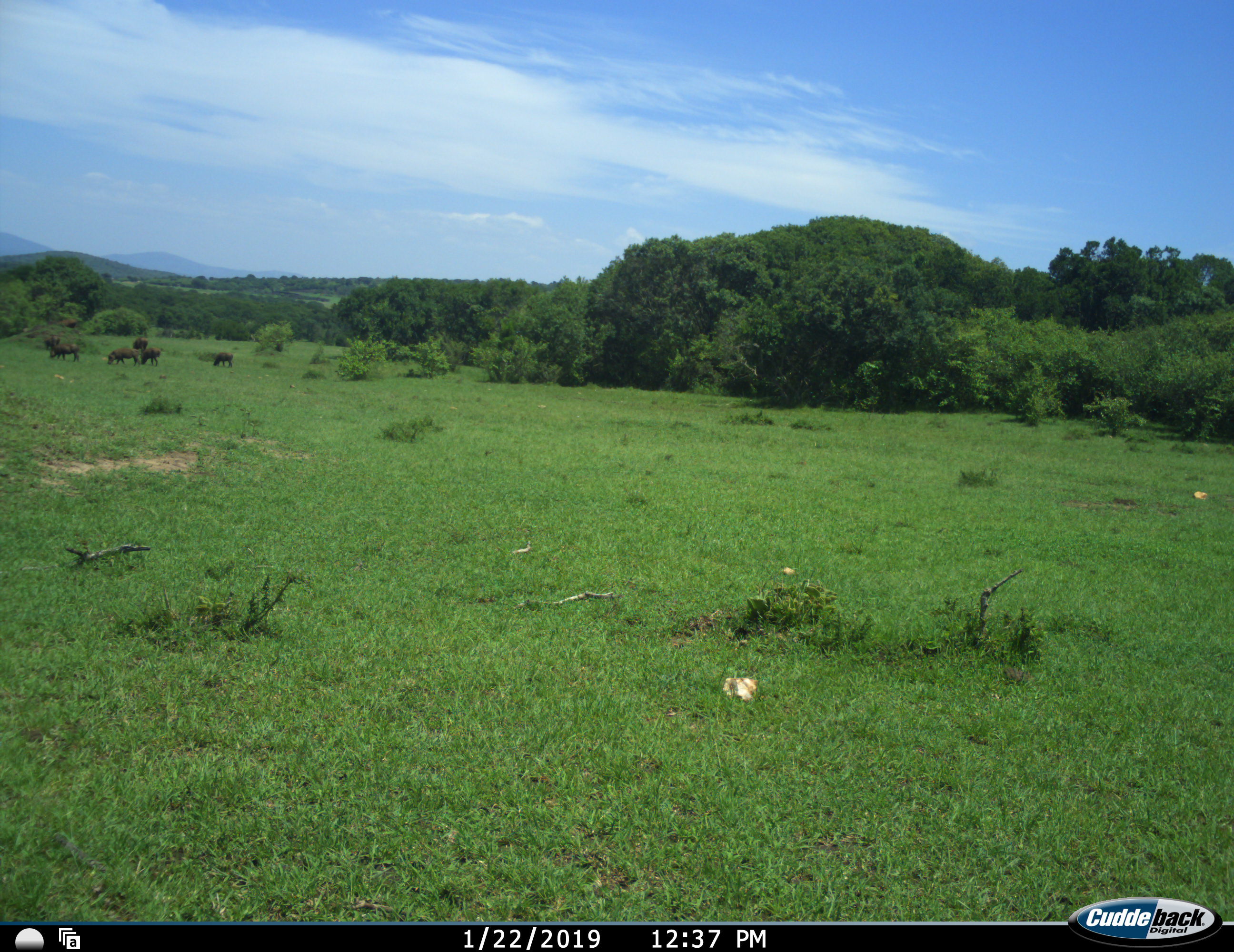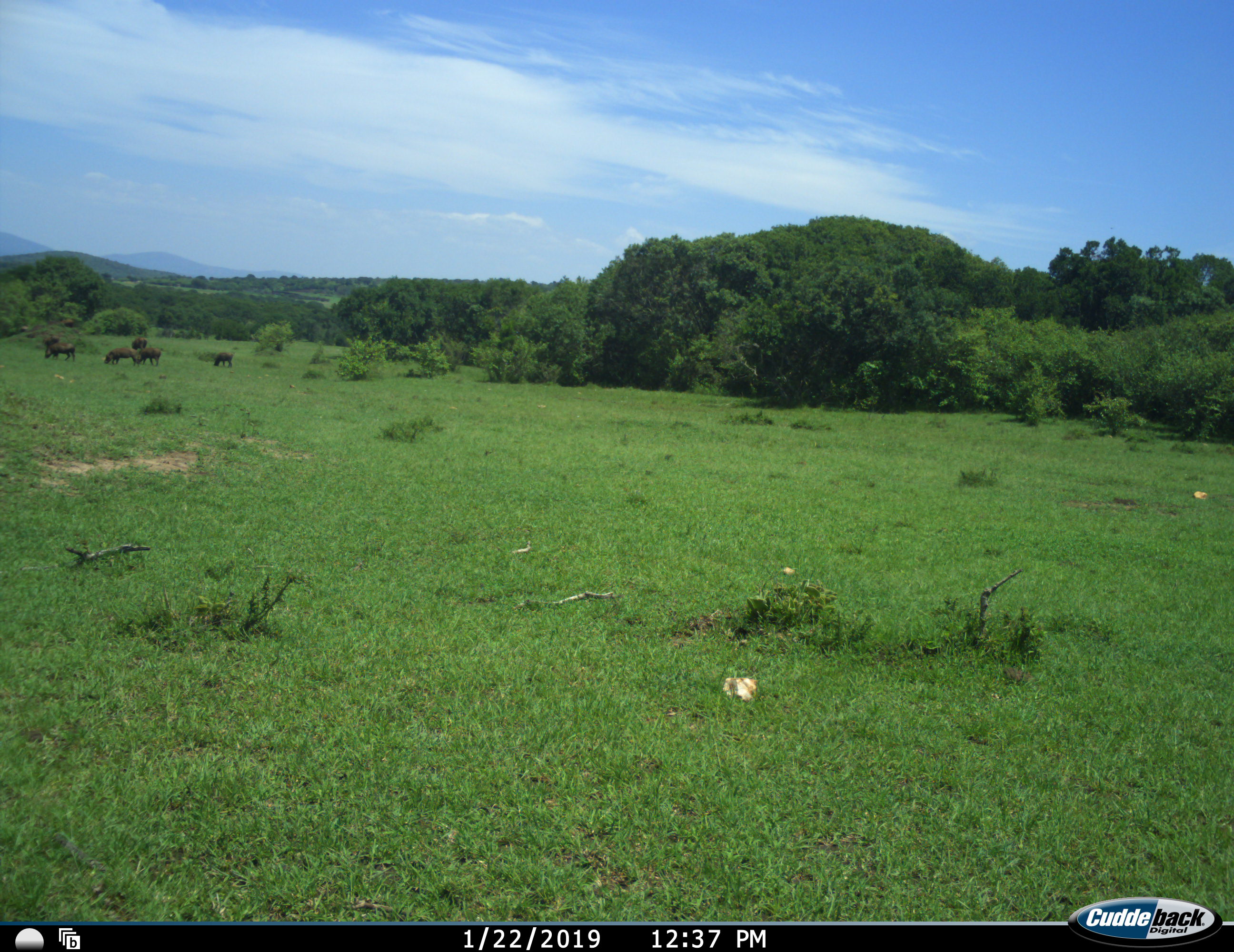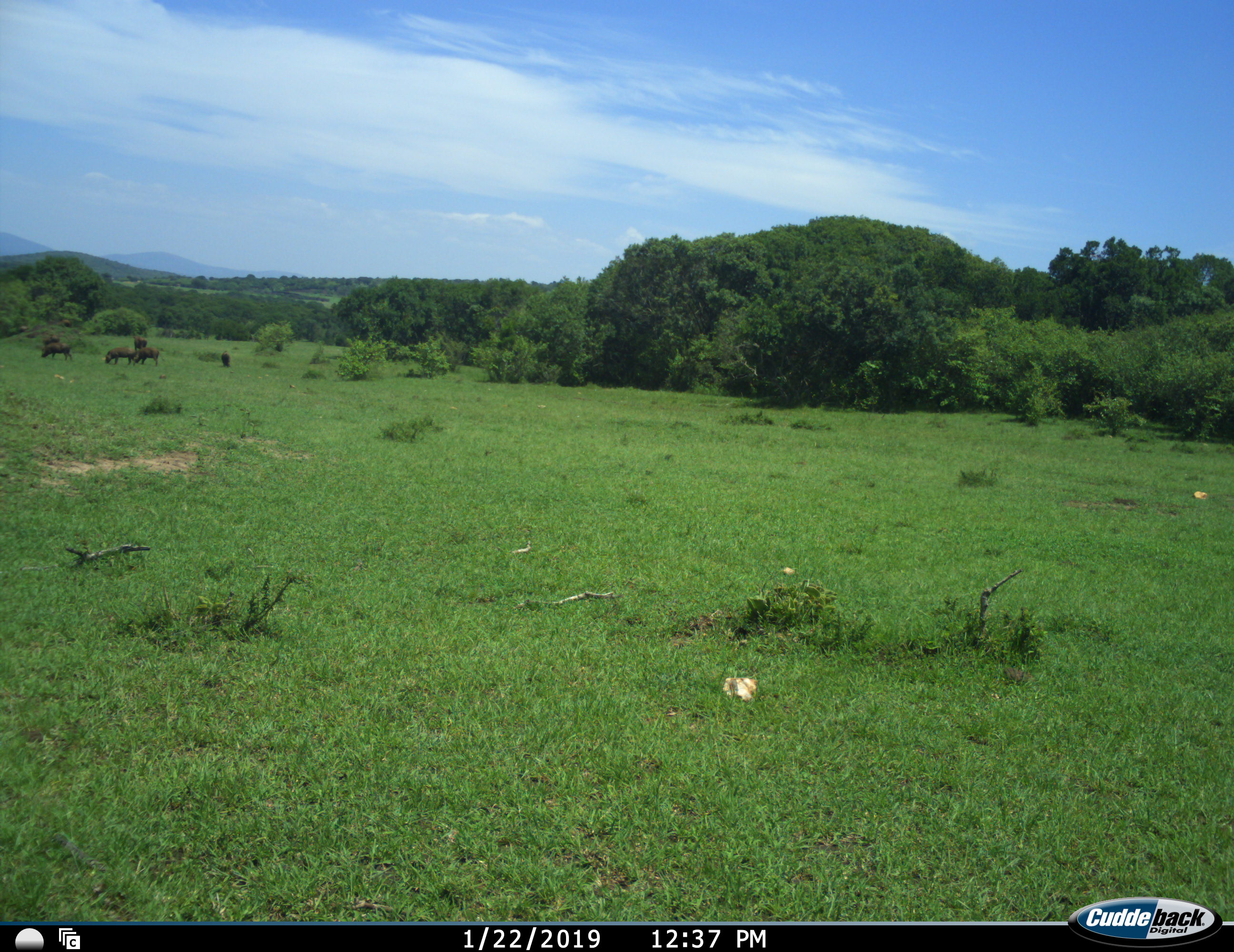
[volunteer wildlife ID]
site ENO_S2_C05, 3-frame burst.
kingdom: Animalia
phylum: Chordata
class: Mammalia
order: Artiodactyla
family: Suidae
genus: Phacochoerus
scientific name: Phacochoerus africanus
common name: warthog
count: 6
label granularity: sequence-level